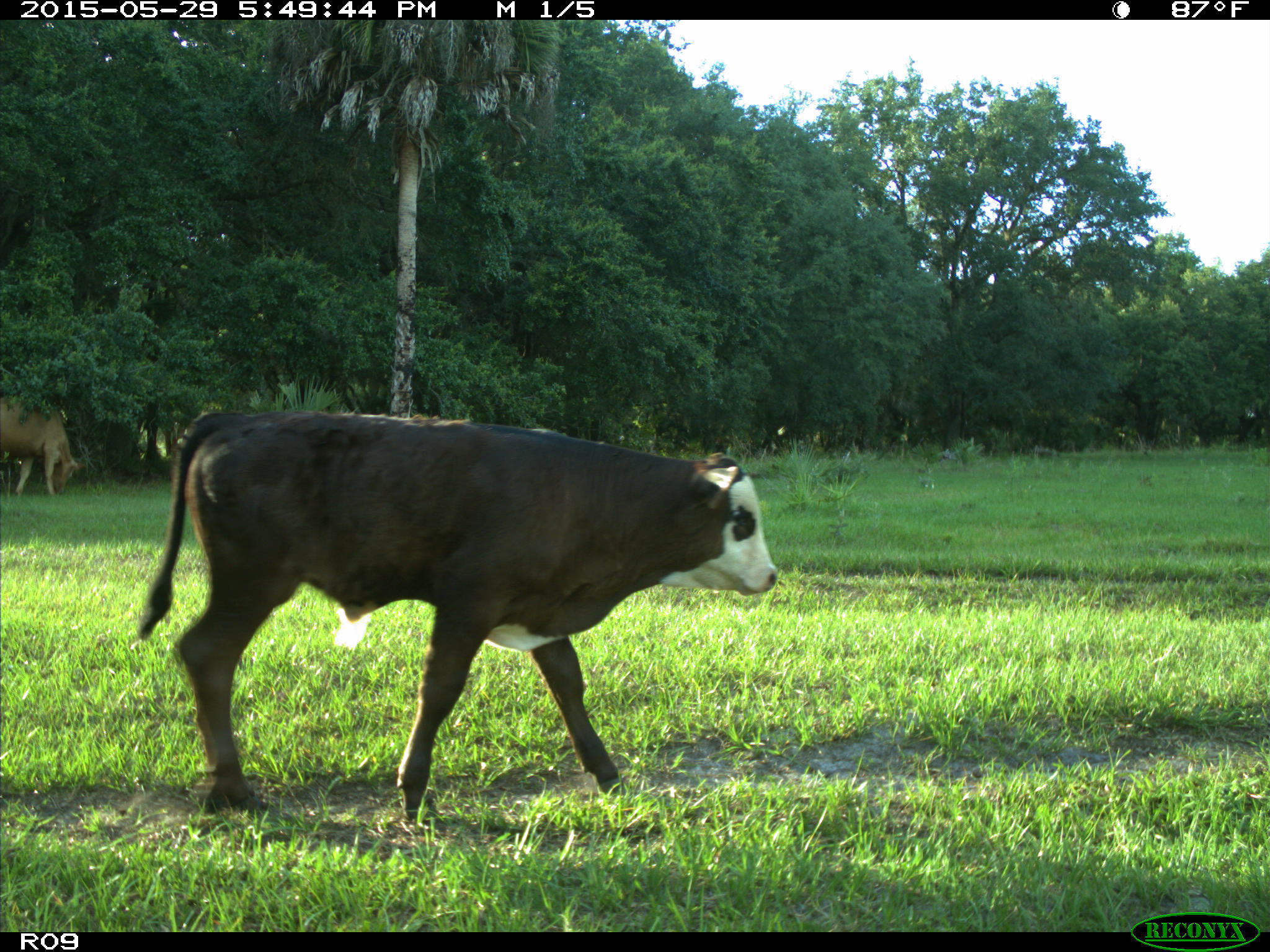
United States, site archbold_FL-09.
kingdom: Animalia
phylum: Chordata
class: Mammalia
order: Artiodactyla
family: Bovidae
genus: Bos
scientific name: Bos taurus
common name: domestic cow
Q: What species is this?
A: Bos taurus (domestic cow).